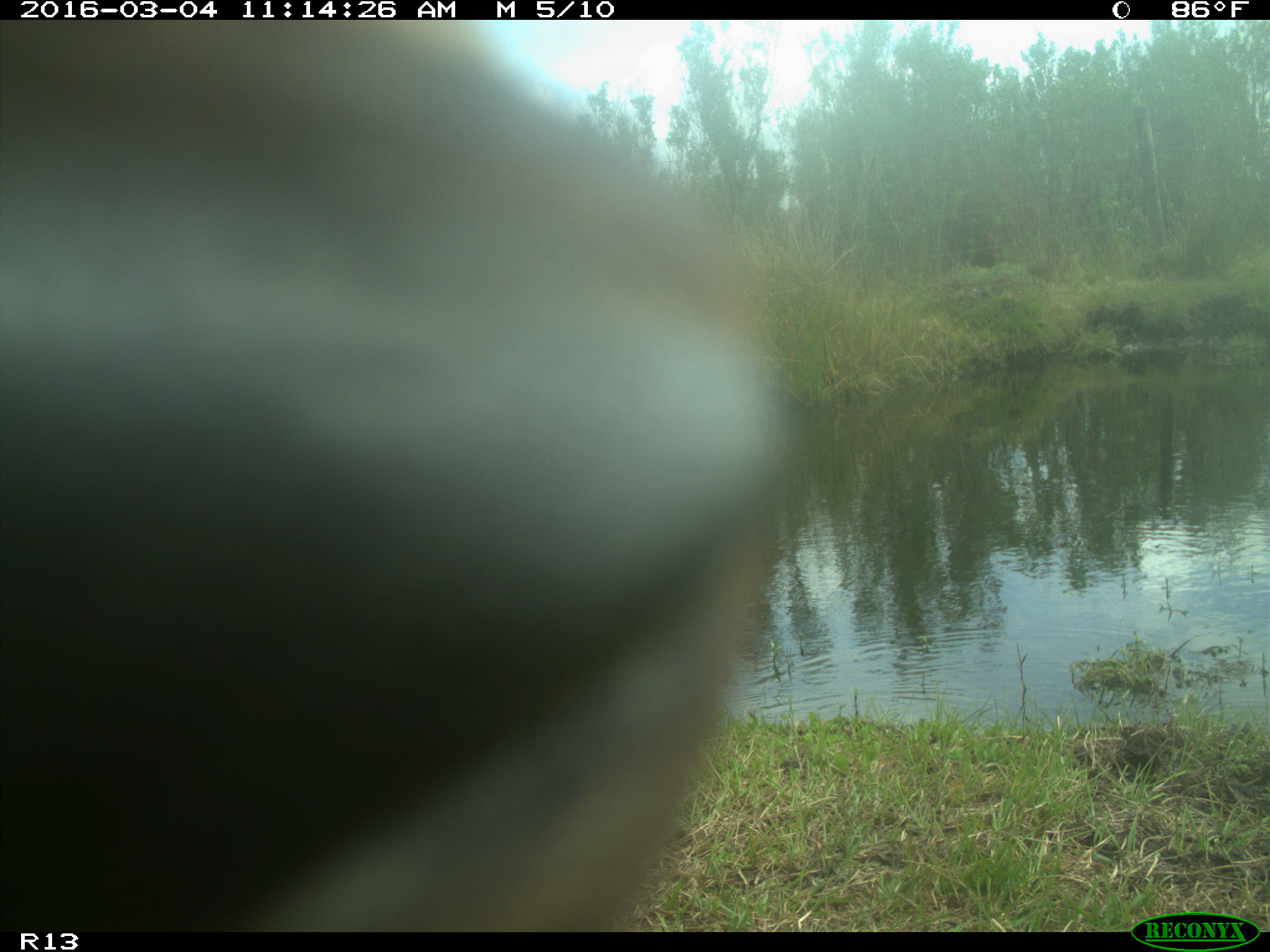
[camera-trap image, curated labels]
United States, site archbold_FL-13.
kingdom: Animalia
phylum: Chordata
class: Mammalia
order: Artiodactyla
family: Bovidae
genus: Bos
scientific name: Bos taurus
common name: domestic cow